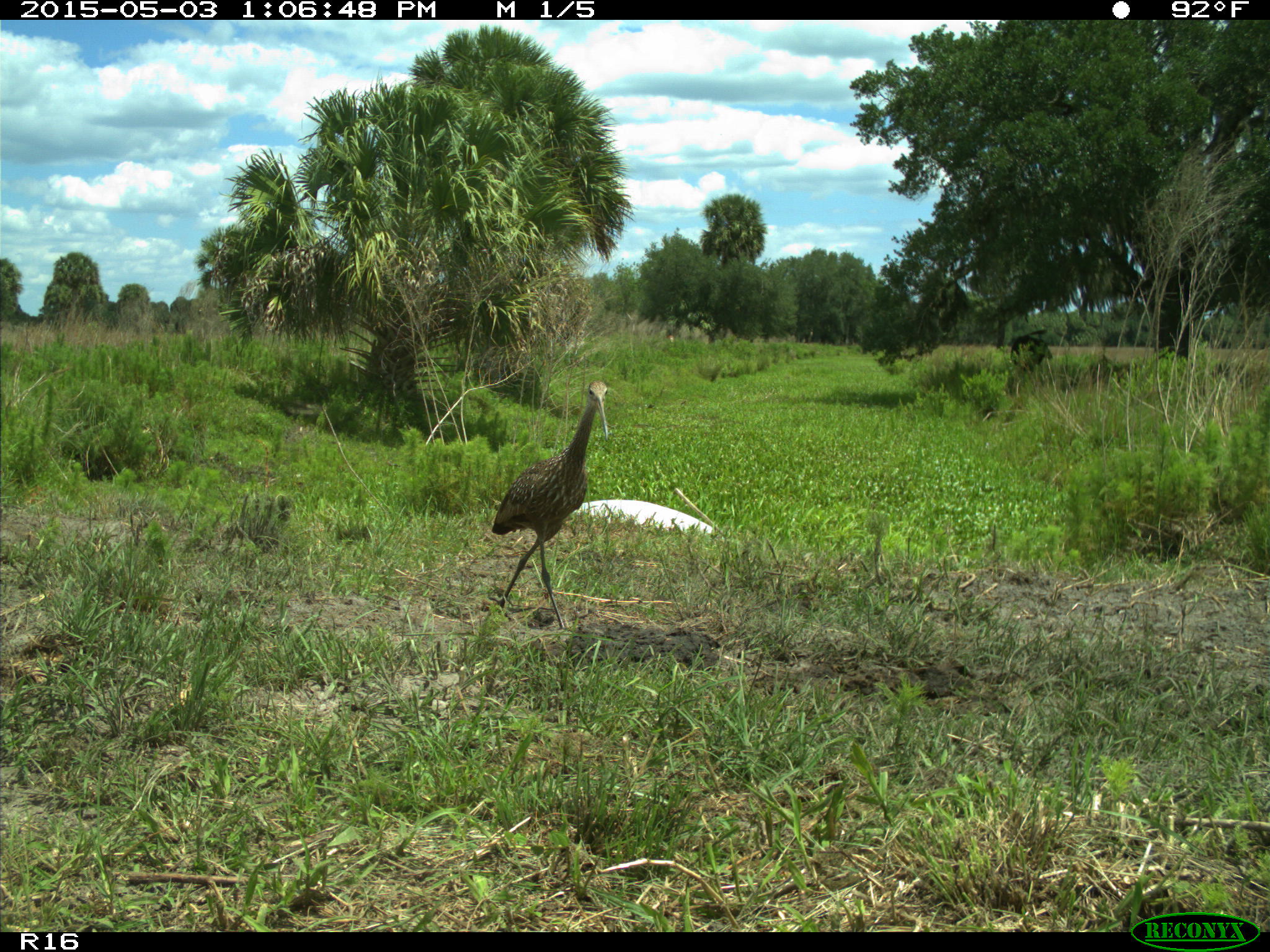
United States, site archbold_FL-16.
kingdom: Animalia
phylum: Chordata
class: Aves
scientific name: Aves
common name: birds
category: unidentified bird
Unidentified bird (birds) (Aves).